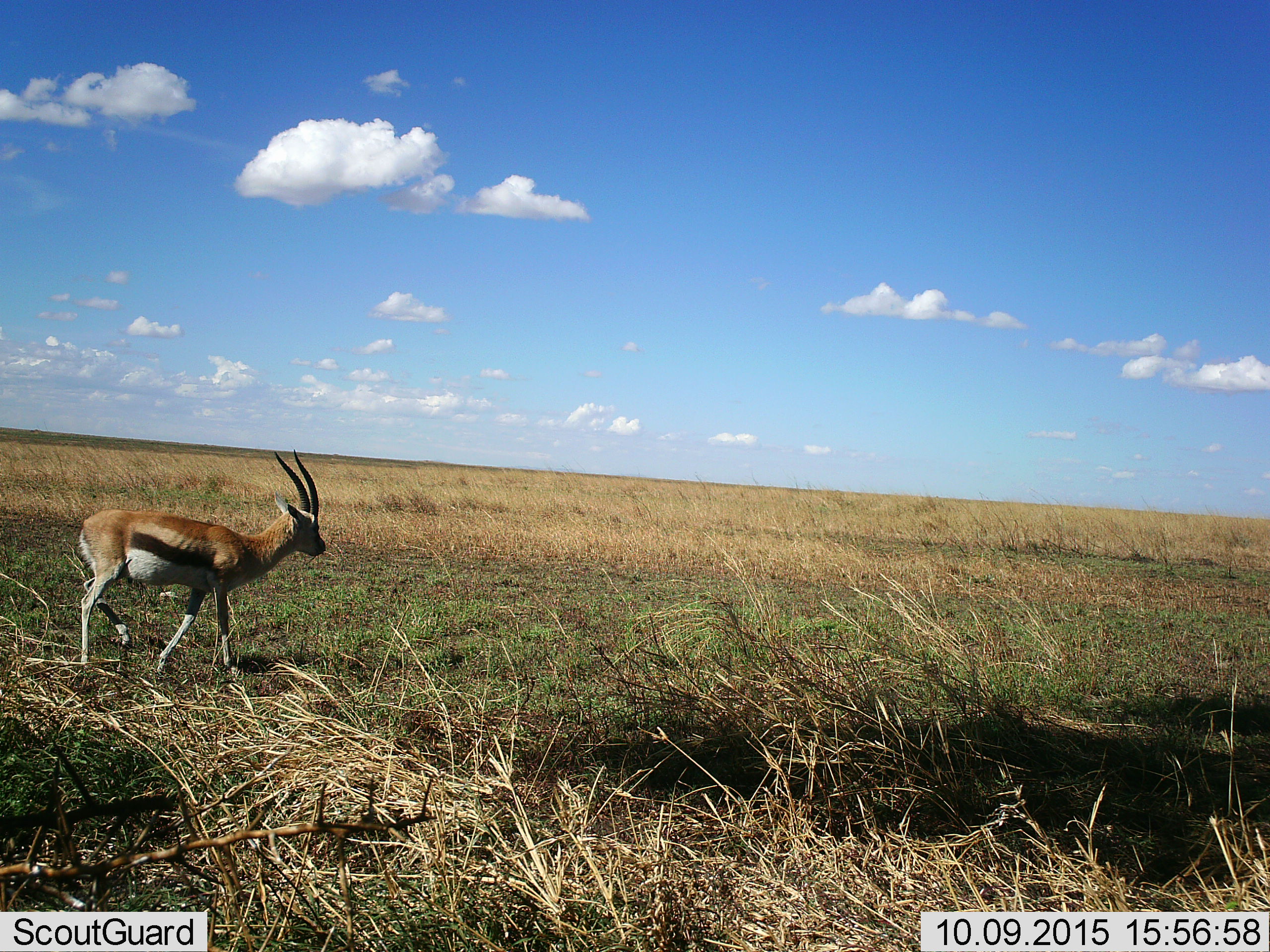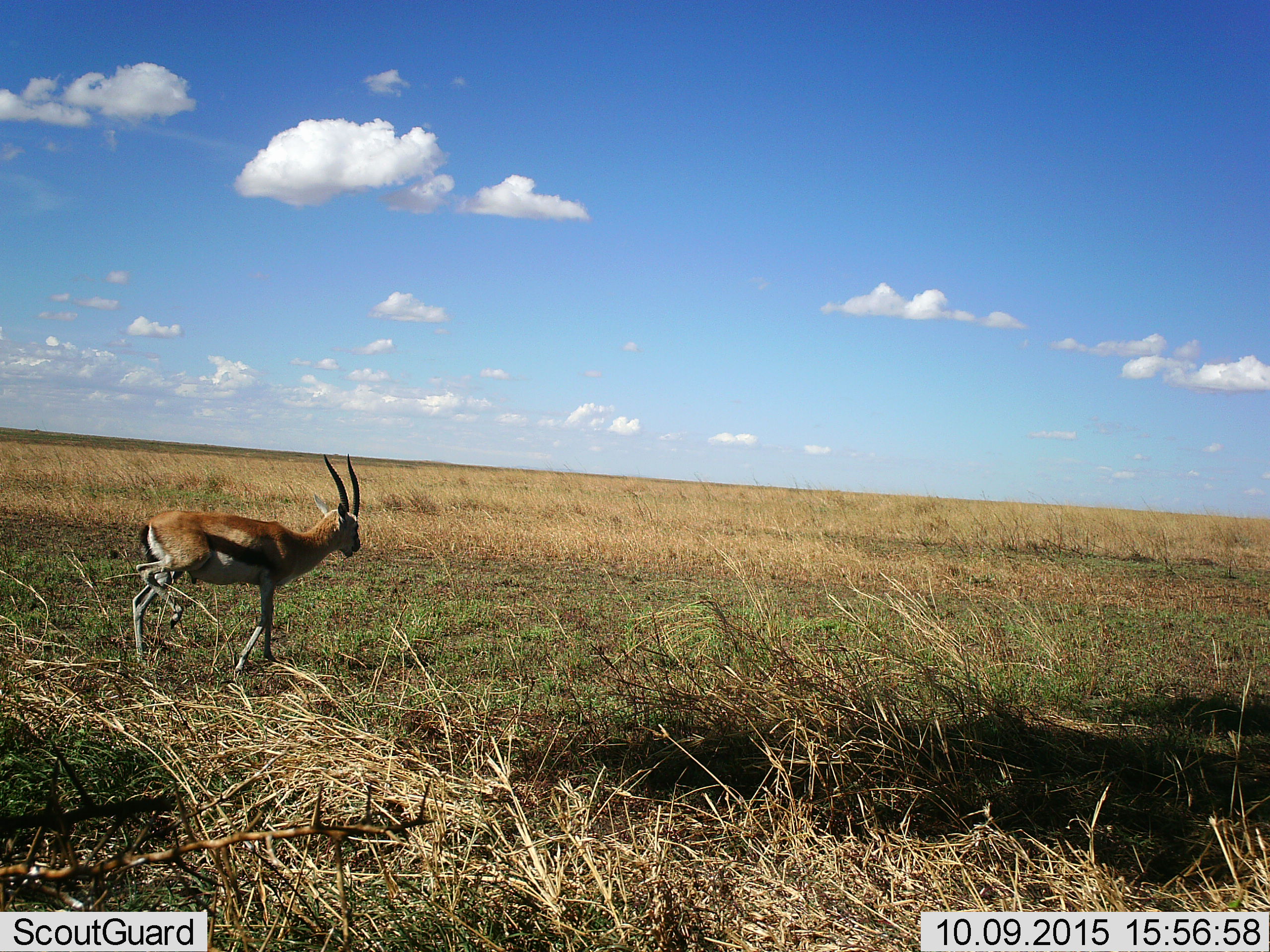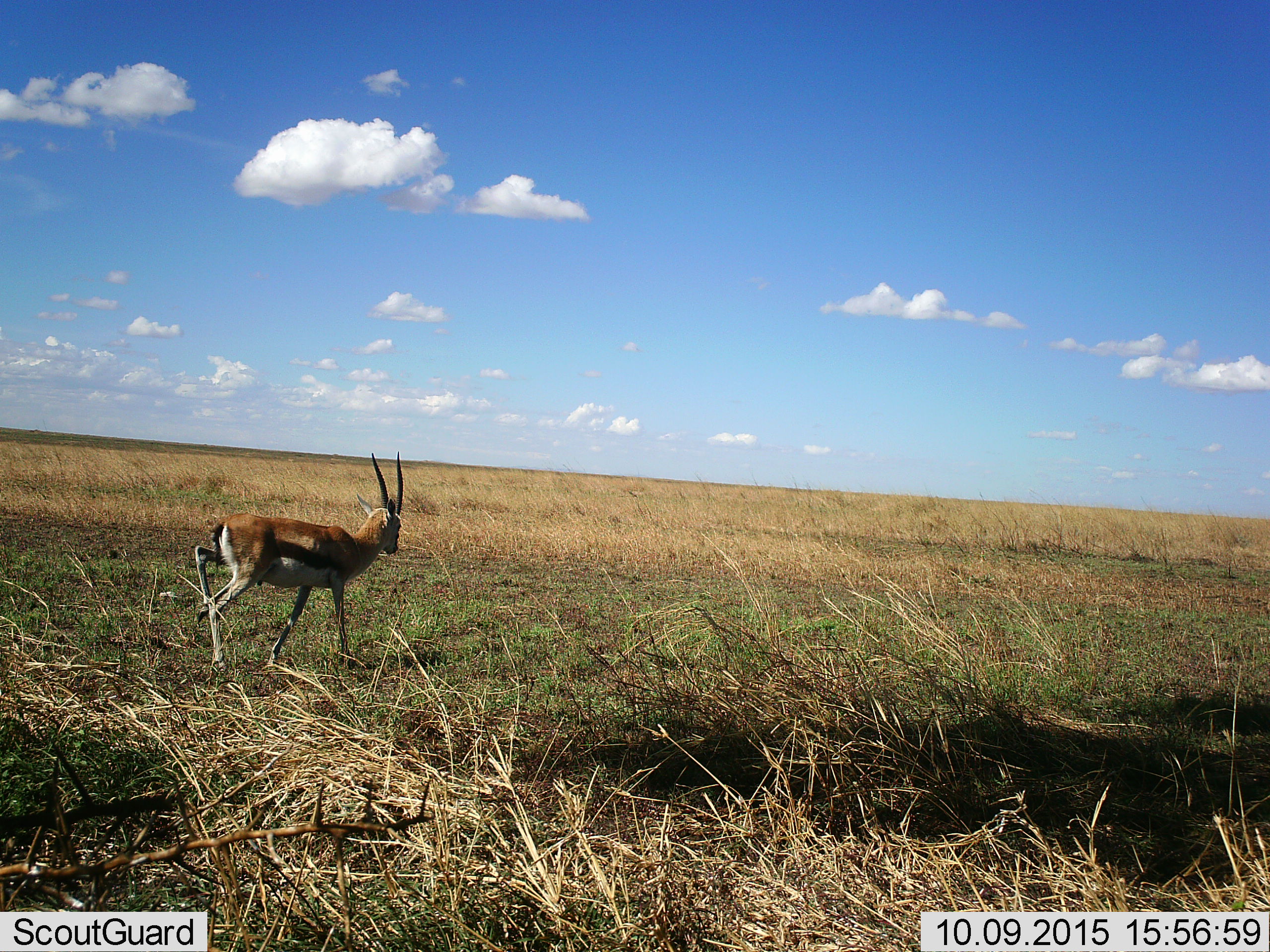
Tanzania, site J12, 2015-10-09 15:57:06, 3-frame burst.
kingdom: Animalia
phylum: Chordata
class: Mammalia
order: Artiodactyla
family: Bovidae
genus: Eudorcas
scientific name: Eudorcas thomsonii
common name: thomson's gazelle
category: gazellethomsons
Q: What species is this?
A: Gazellethomsons (thomson's gazelle) (Eudorcas thomsonii).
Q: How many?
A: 1.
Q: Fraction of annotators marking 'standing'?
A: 10%.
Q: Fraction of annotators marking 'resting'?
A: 0%.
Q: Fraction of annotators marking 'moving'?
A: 90%.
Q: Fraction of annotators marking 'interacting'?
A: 0%.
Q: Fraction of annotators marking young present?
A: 0%.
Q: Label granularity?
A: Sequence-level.